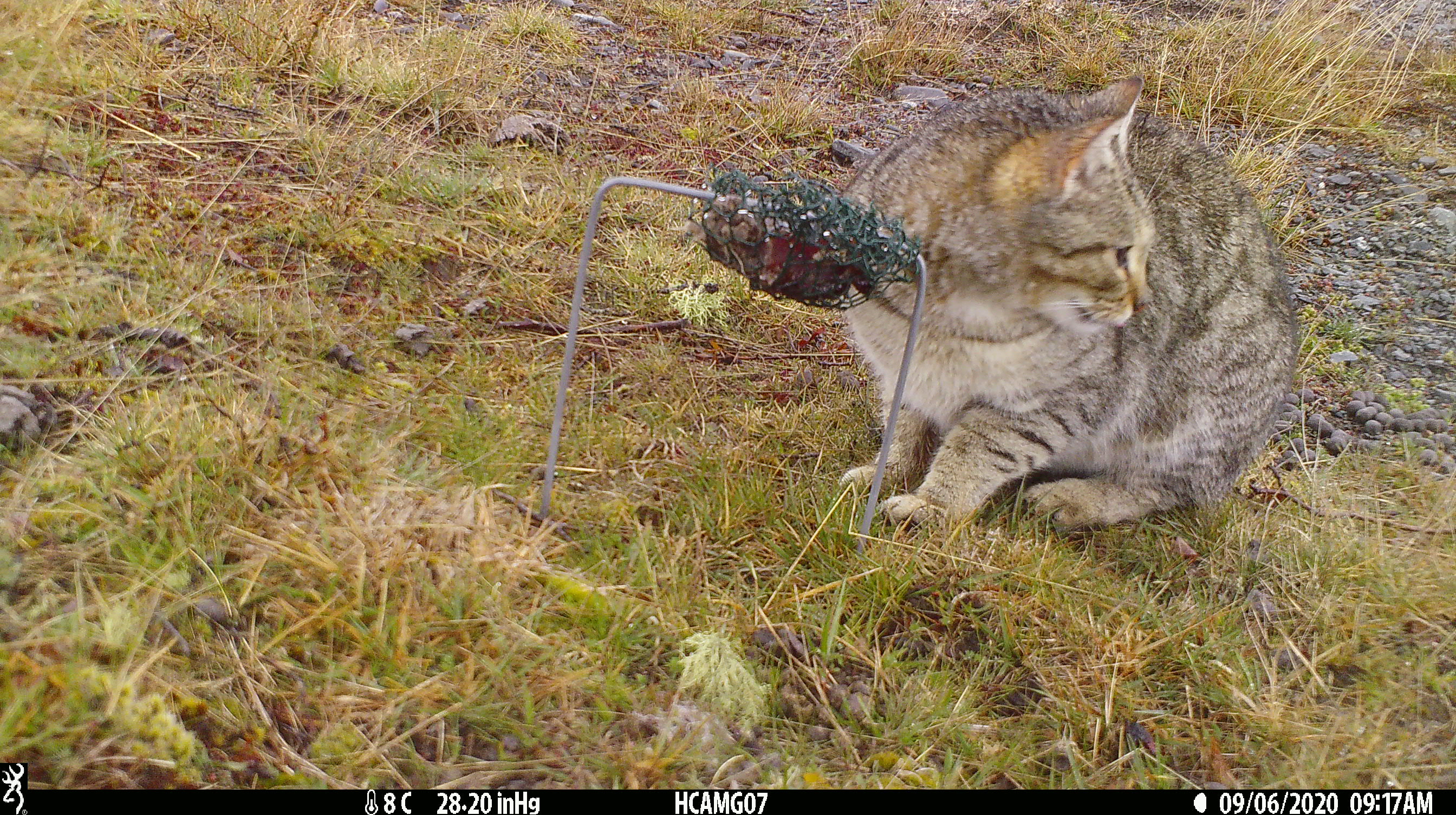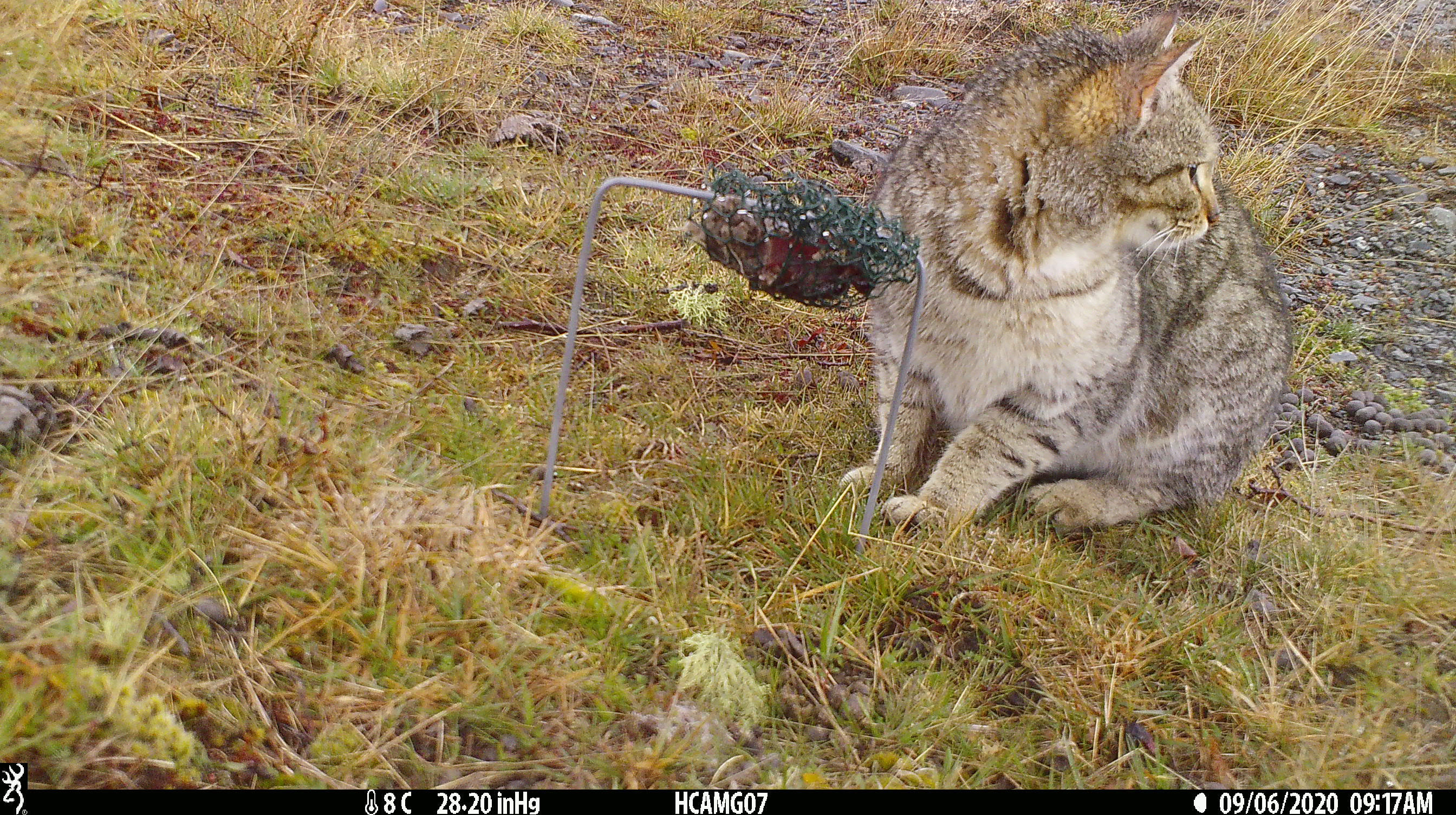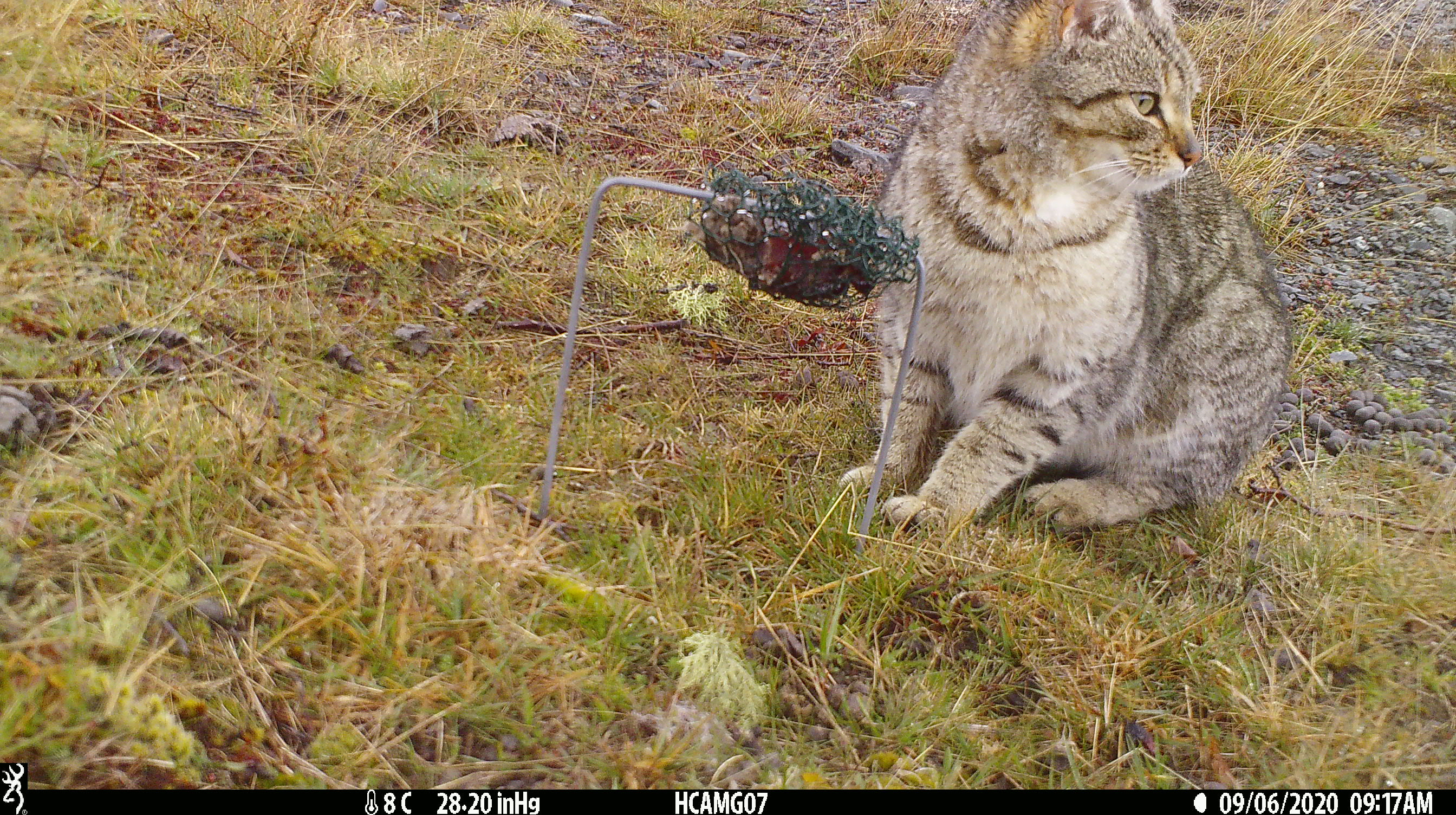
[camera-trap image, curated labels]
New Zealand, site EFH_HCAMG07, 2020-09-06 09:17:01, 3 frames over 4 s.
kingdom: Animalia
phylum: Chordata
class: Mammalia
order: Carnivora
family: Felidae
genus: Felis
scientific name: Felis catus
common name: domestic cat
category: cat